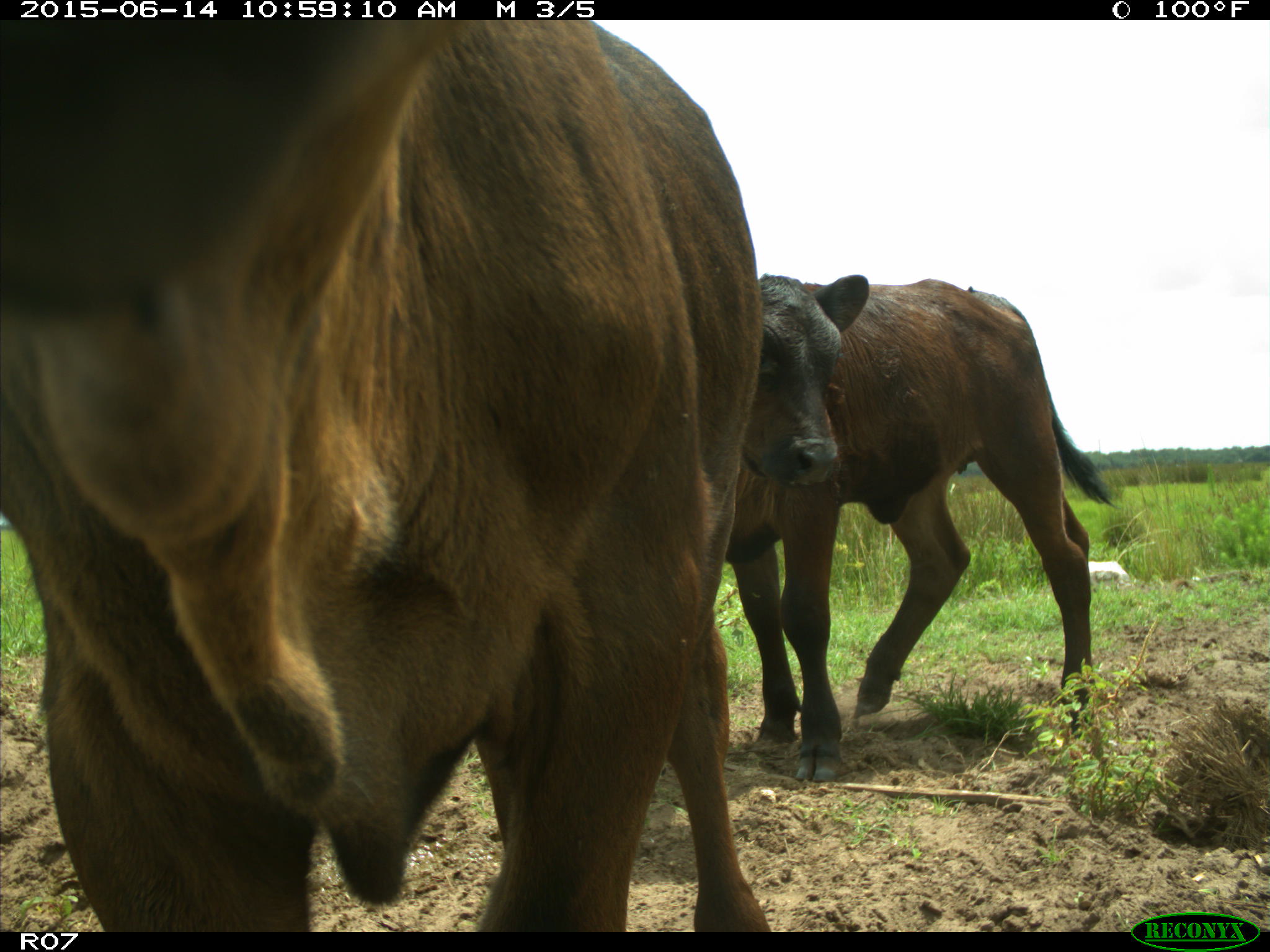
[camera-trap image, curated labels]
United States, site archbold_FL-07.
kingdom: Animalia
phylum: Chordata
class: Mammalia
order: Artiodactyla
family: Bovidae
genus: Bos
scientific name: Bos taurus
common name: domestic cow